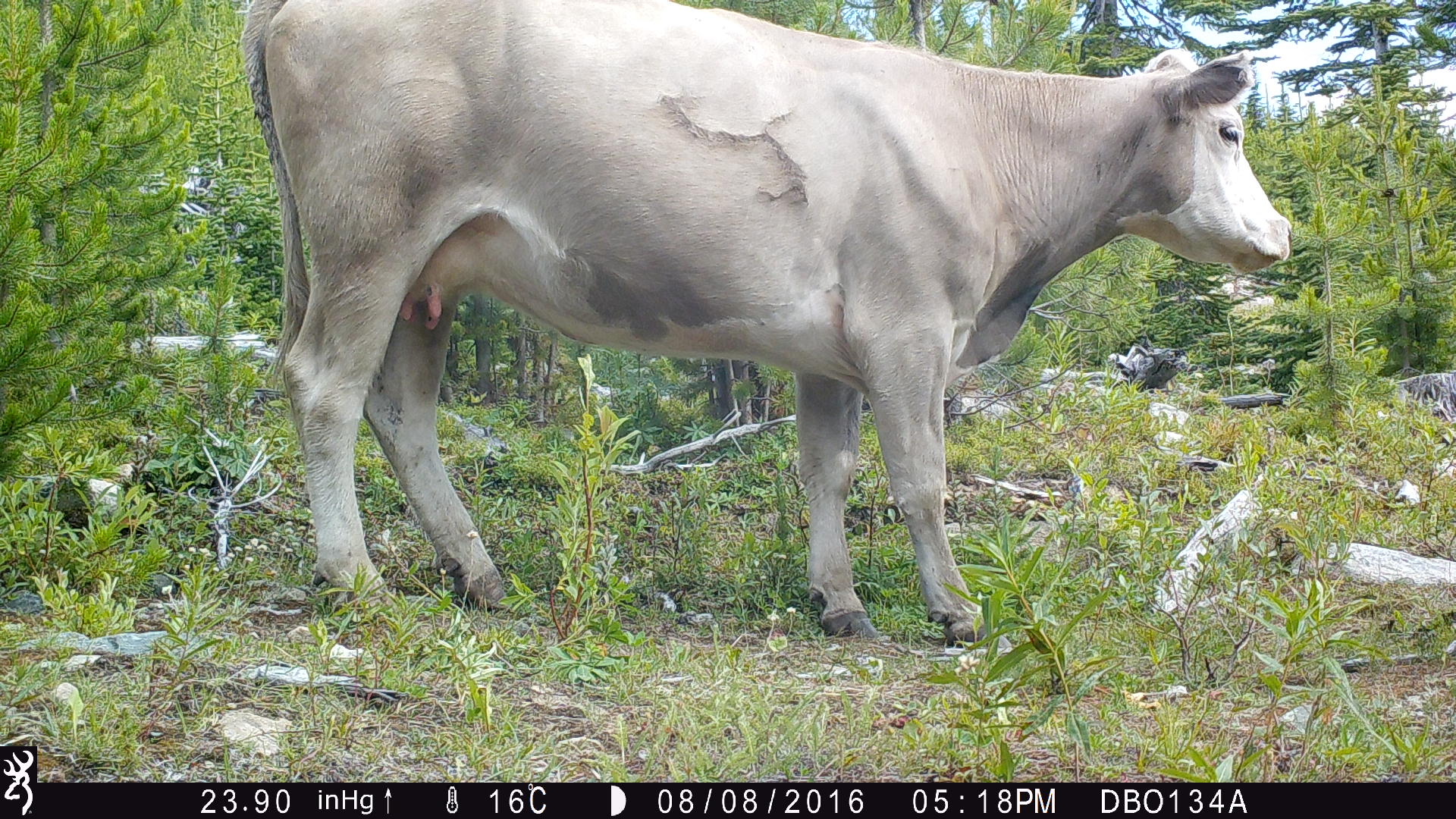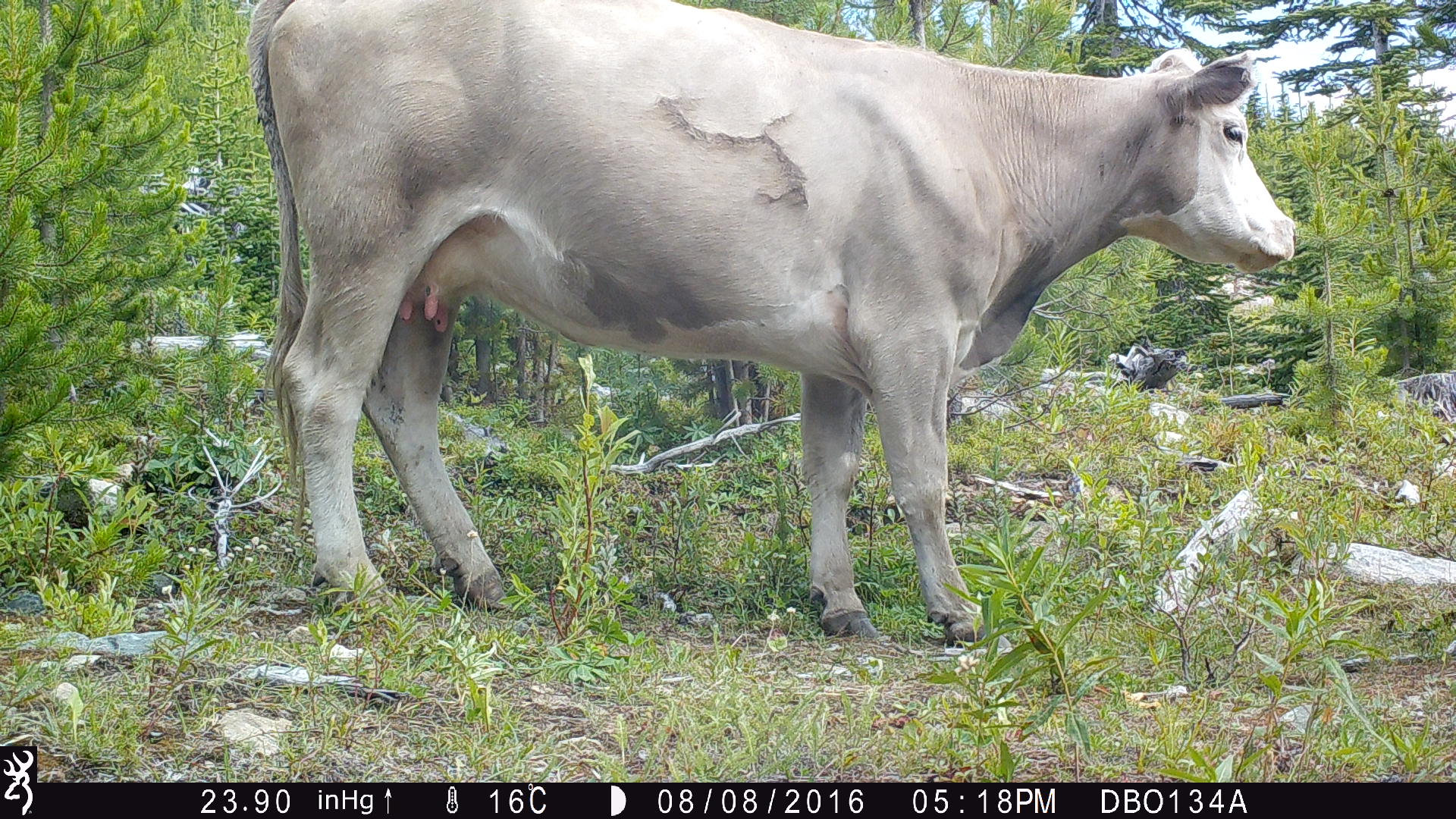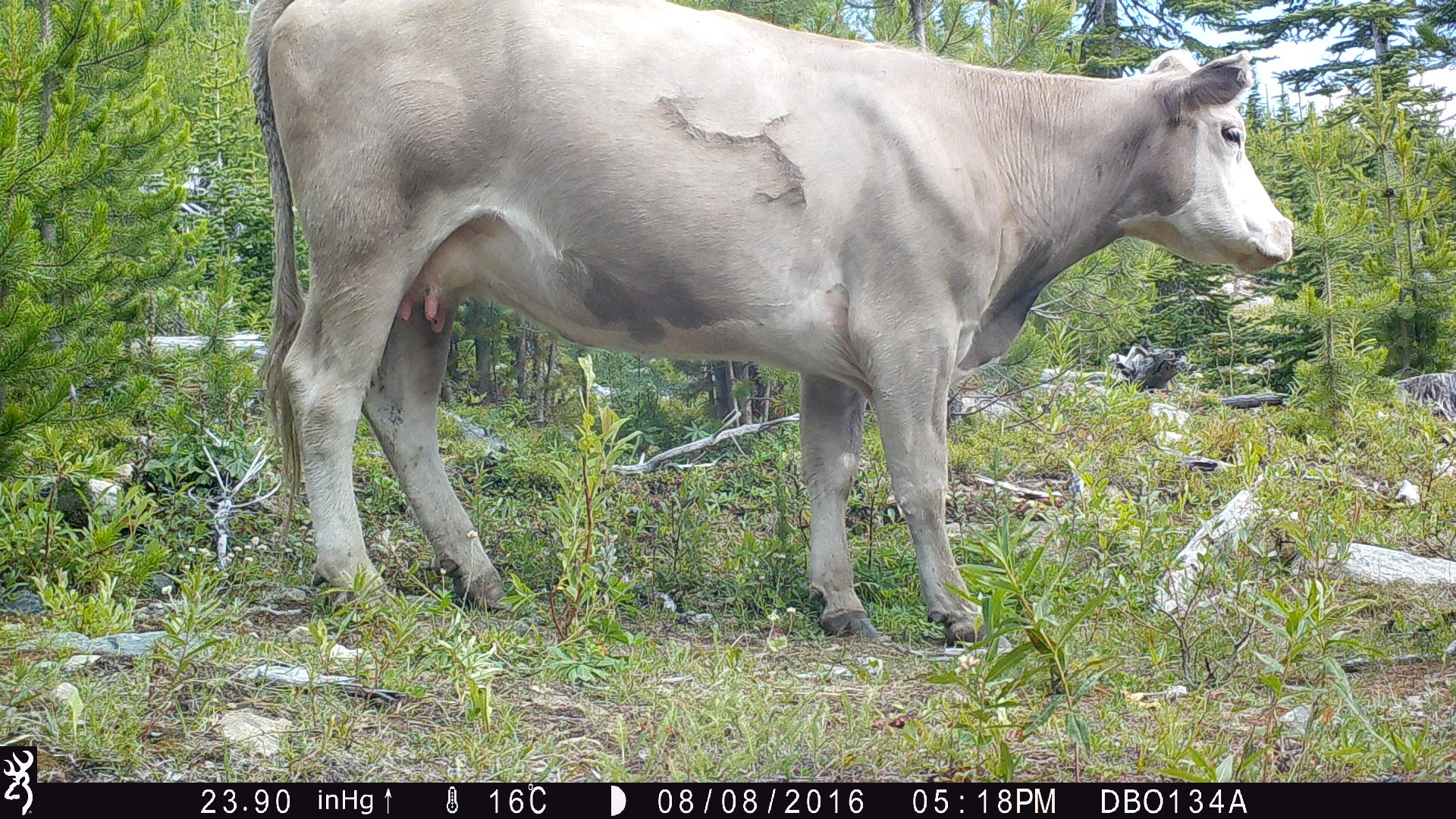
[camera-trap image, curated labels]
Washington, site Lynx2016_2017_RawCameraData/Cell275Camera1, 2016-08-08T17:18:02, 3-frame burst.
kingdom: Animalia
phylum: Chordata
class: Mammalia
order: Artiodactyla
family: Bovidae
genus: Bos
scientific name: Bos taurus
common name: domestic cattle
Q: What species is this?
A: Domestic cattle (Bos taurus).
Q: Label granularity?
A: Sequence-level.